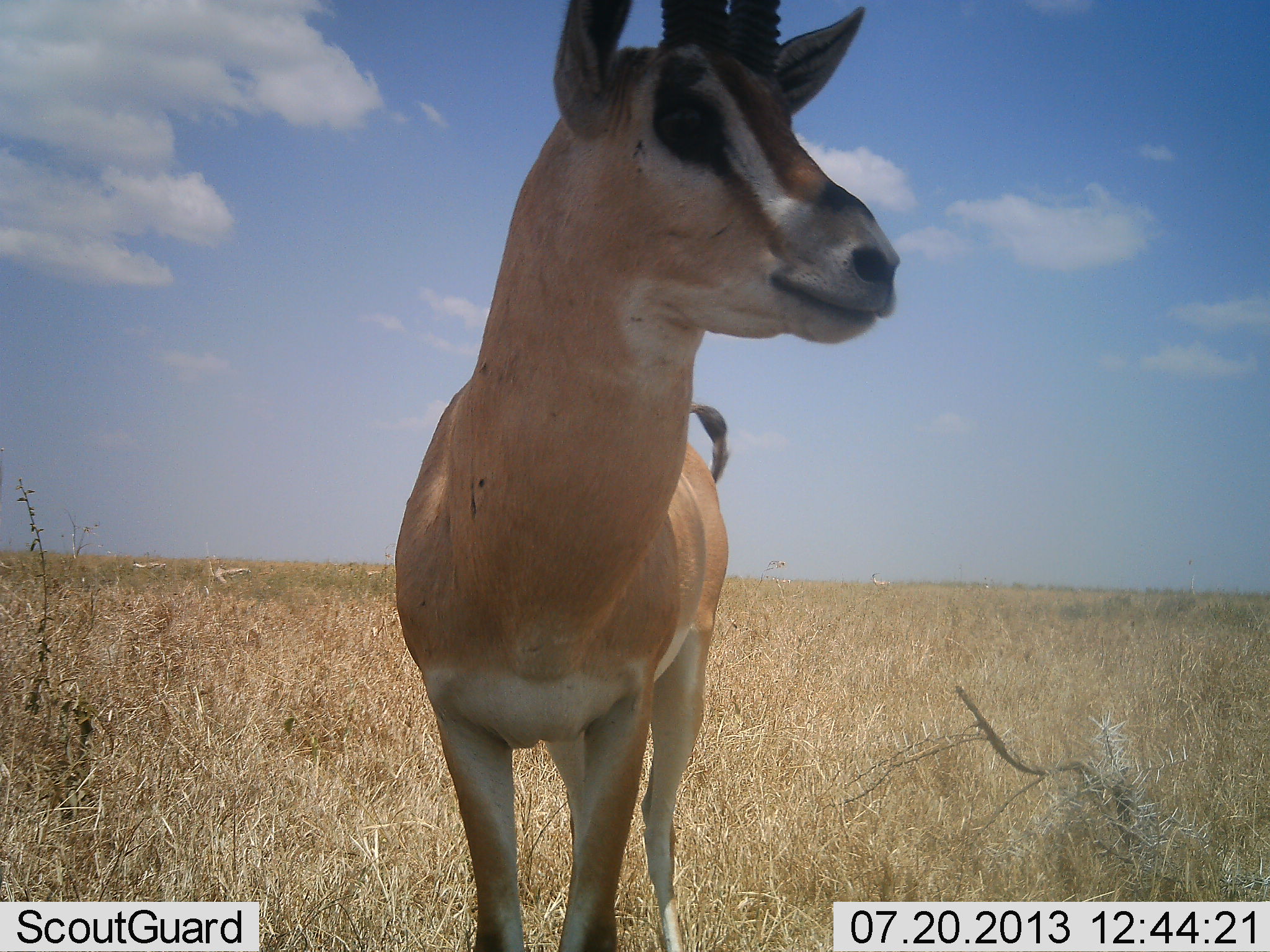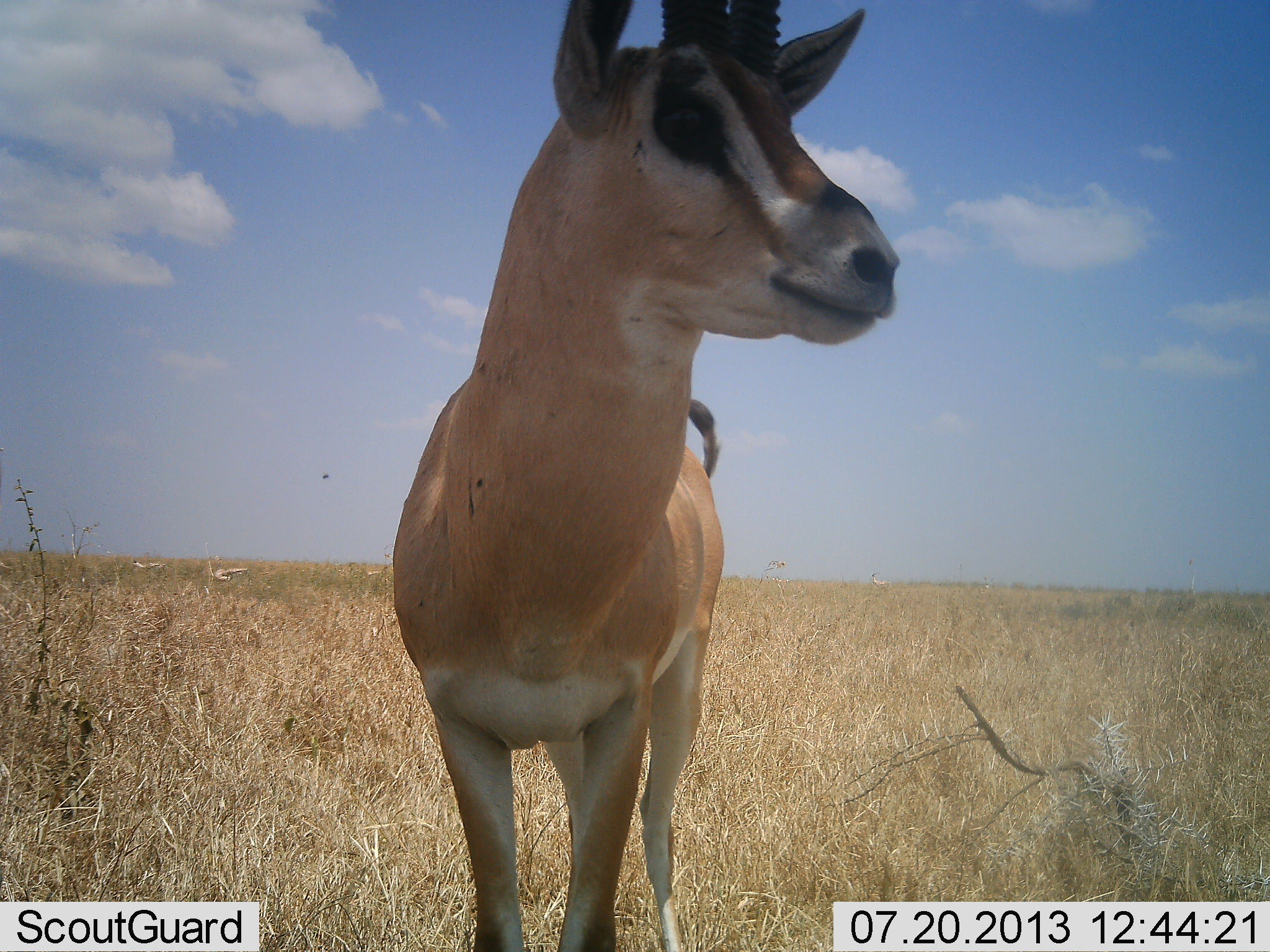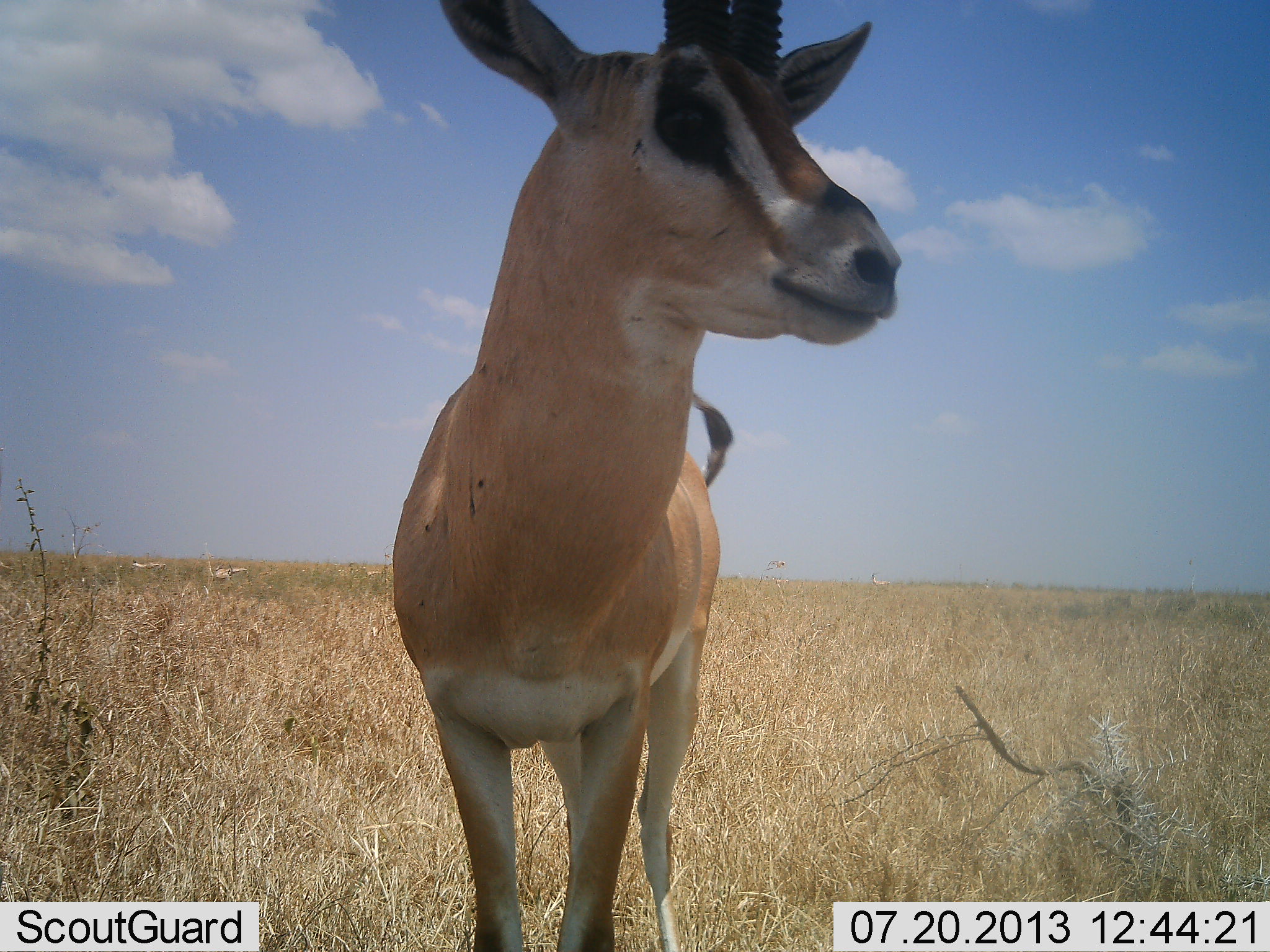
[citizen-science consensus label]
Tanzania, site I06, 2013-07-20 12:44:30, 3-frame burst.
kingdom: Animalia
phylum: Chordata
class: Mammalia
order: Artiodactyla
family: Bovidae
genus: Nanger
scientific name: Nanger granti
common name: grant's gazelle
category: gazellegrants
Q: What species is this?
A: Gazellegrants (grant's gazelle) (Nanger granti).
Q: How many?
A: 1.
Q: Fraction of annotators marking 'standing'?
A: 100%.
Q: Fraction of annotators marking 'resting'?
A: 4%.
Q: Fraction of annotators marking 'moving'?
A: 4%.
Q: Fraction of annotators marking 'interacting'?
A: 0%.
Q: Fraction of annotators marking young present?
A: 0%.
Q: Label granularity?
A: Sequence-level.